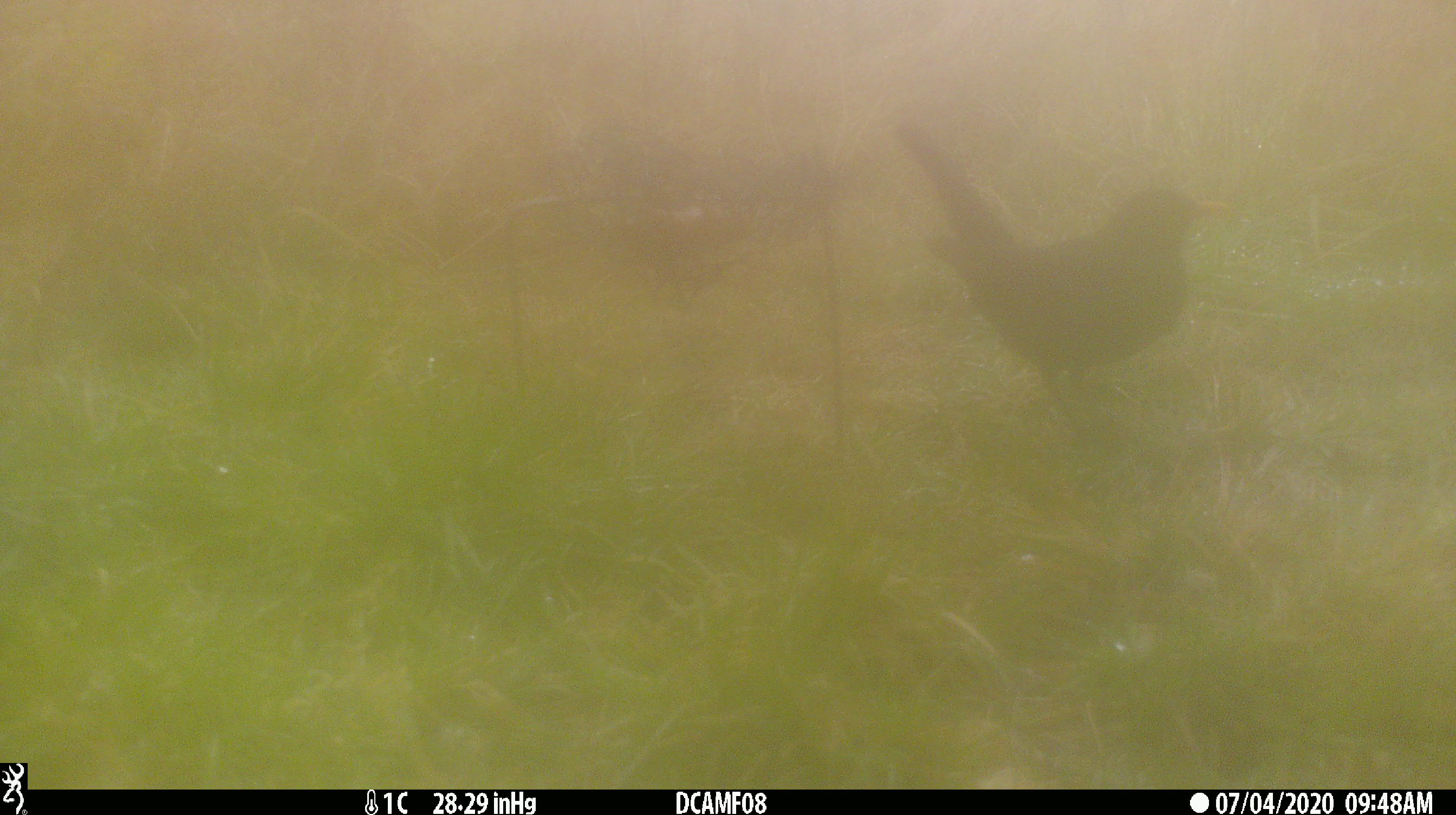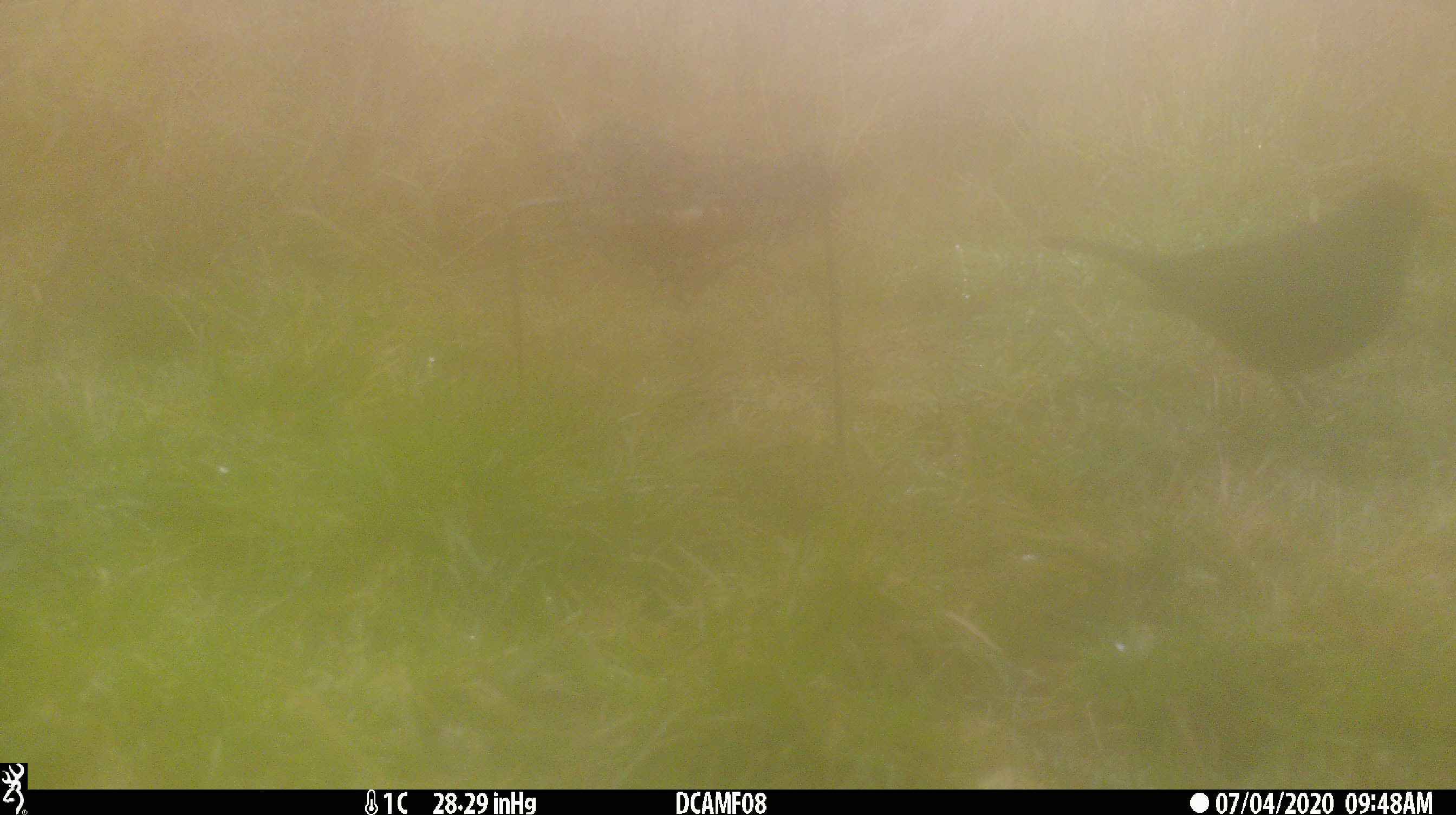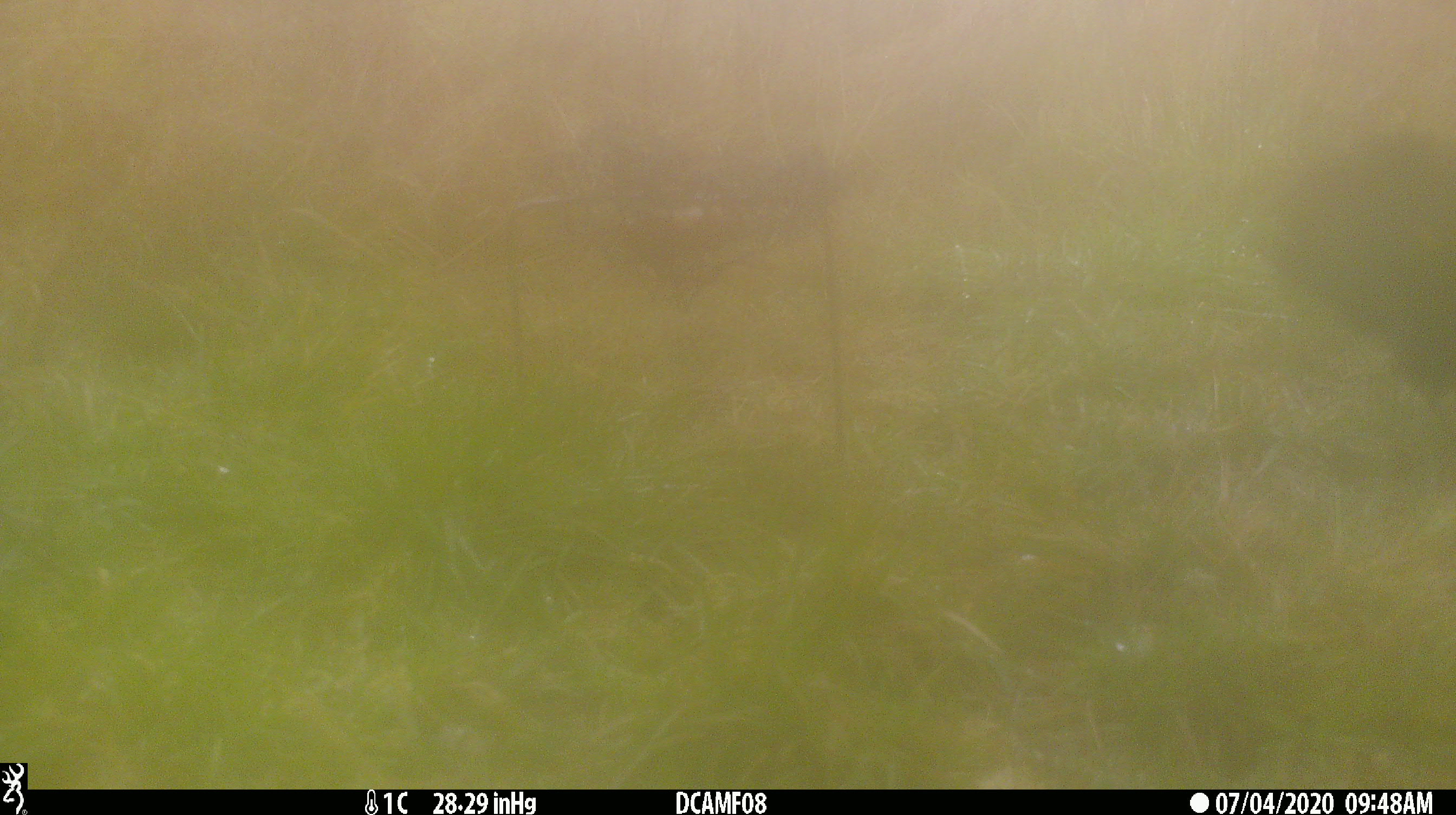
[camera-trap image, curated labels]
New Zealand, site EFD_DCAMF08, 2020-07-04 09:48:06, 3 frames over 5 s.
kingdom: Animalia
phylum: Chordata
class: Aves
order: Passeriformes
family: Turdidae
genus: Turdus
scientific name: Turdus merula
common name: eurasian blackbird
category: blackbird